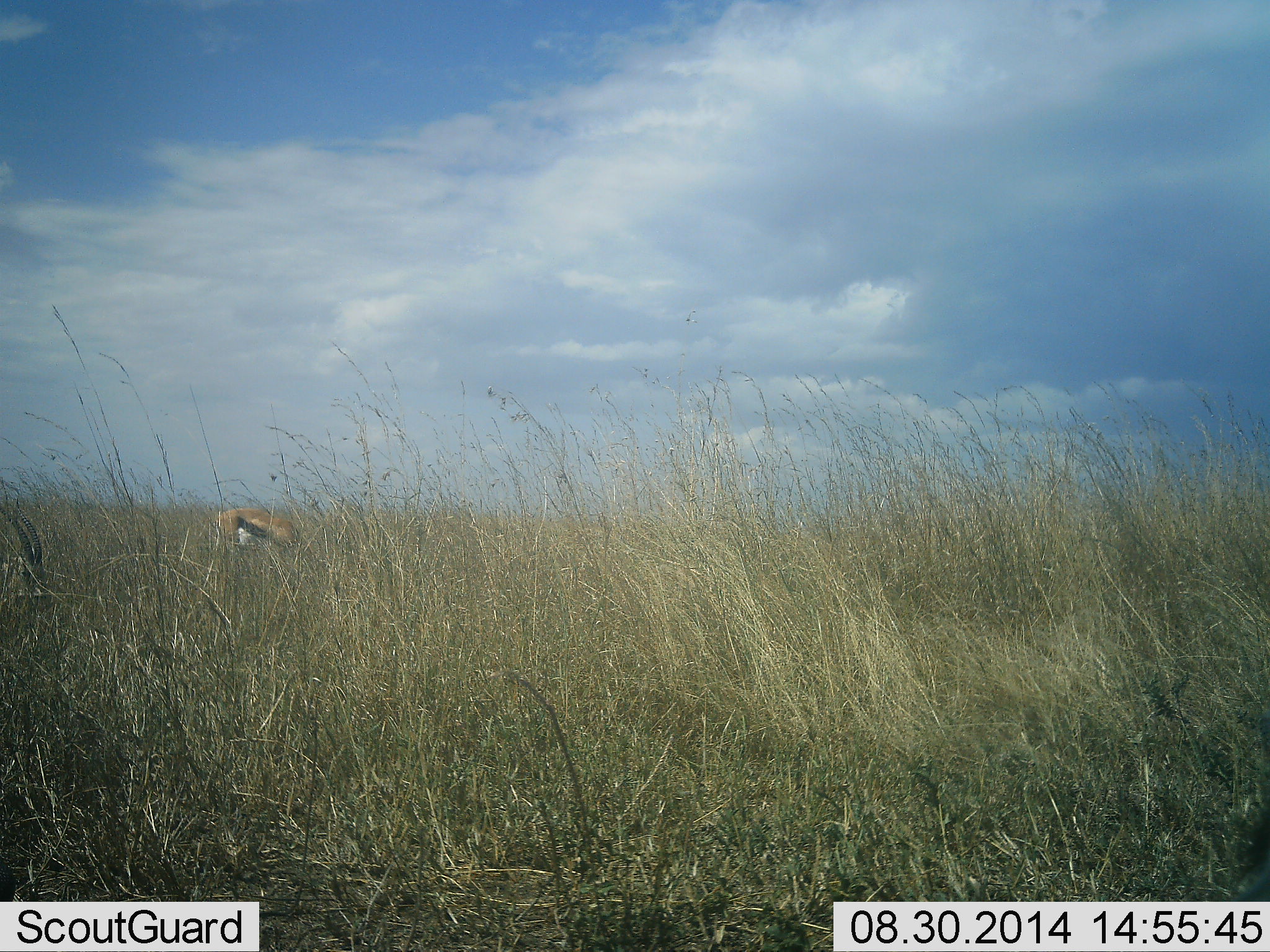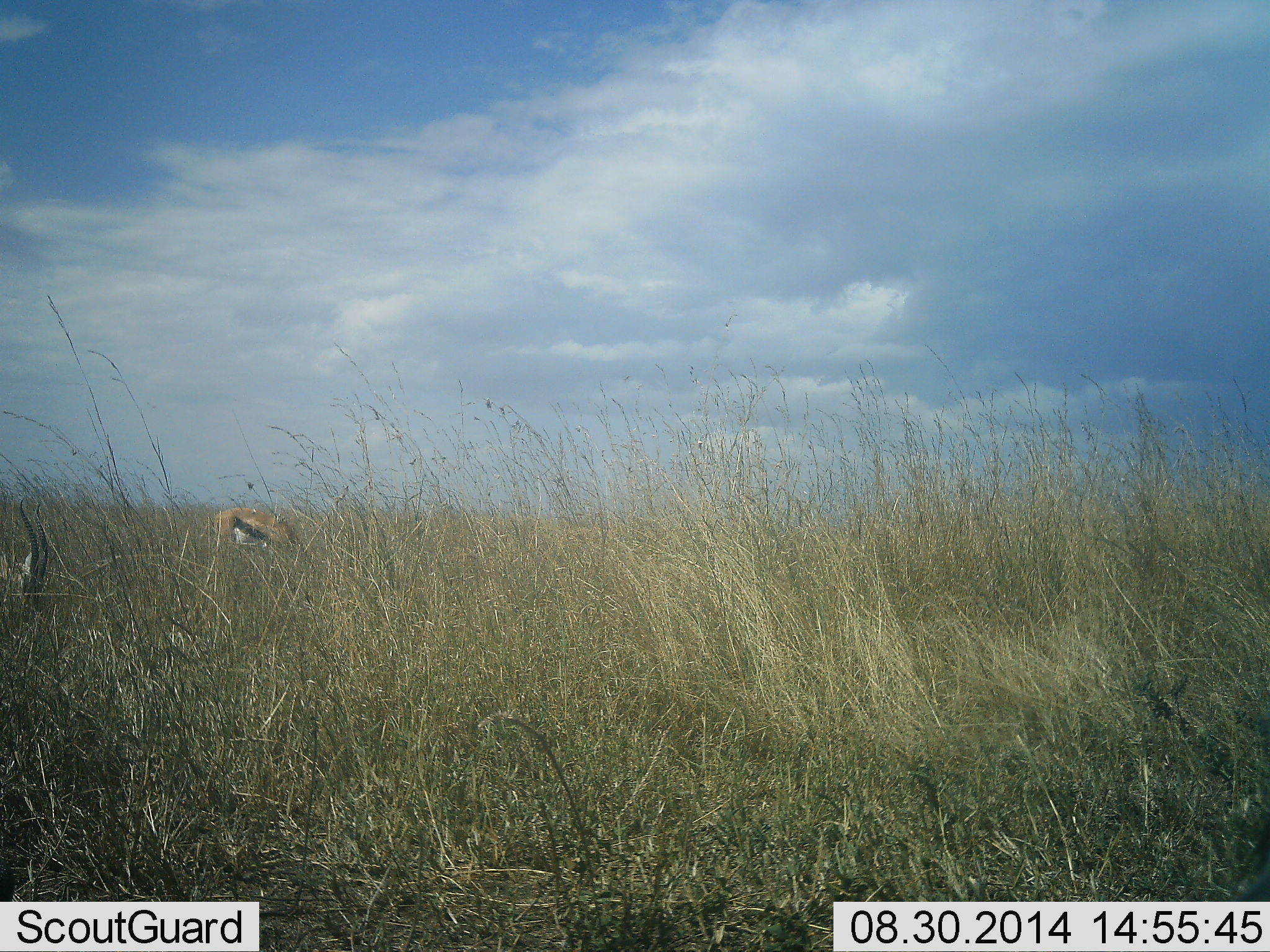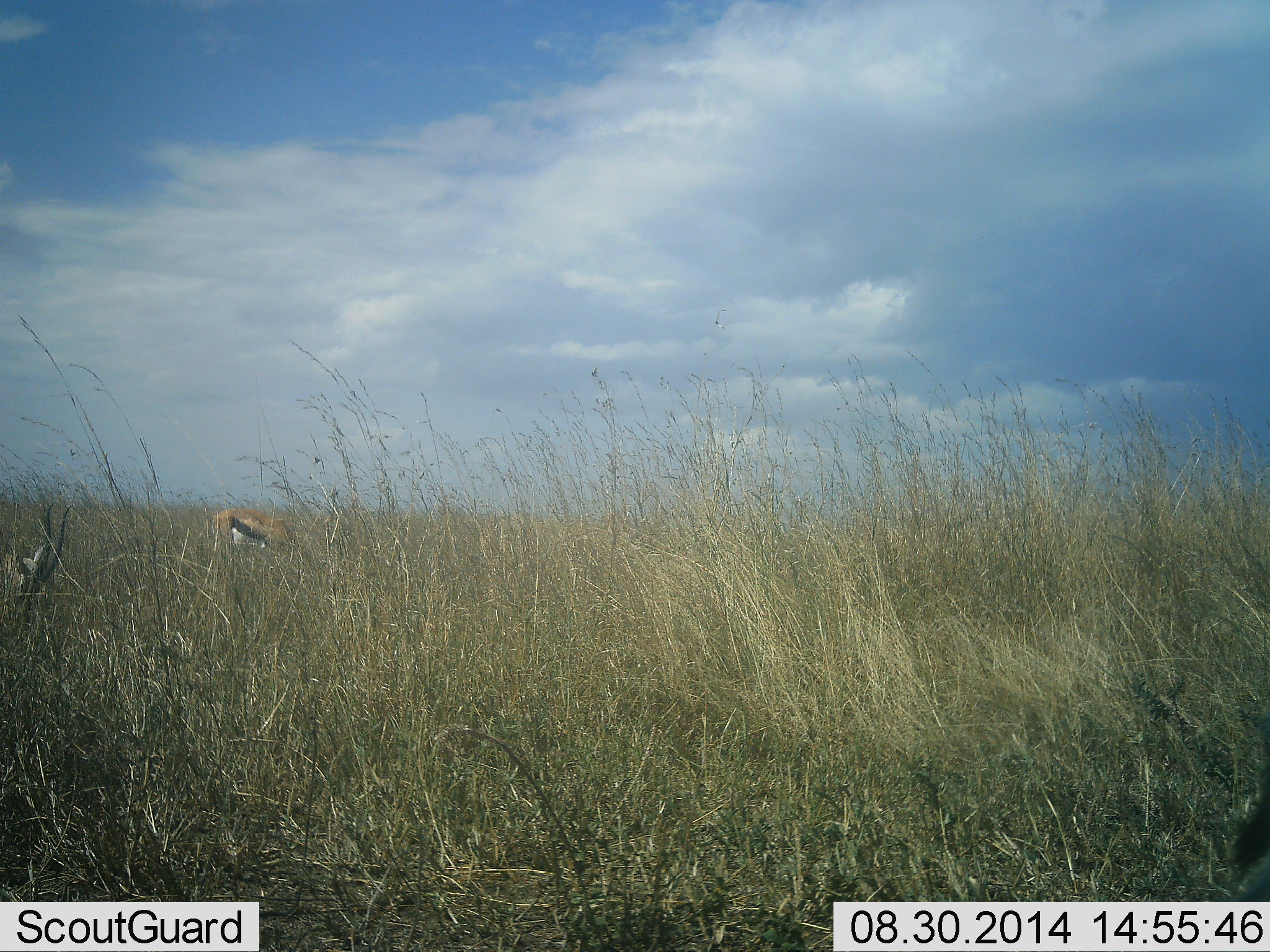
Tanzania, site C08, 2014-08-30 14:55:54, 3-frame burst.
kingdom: Animalia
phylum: Chordata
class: Mammalia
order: Artiodactyla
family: Bovidae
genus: Eudorcas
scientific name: Eudorcas thomsonii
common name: thomson's gazelle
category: gazellethomsons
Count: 2.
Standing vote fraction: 0%.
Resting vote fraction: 10%.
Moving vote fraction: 0%.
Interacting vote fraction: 0%.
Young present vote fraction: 10%.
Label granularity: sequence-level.